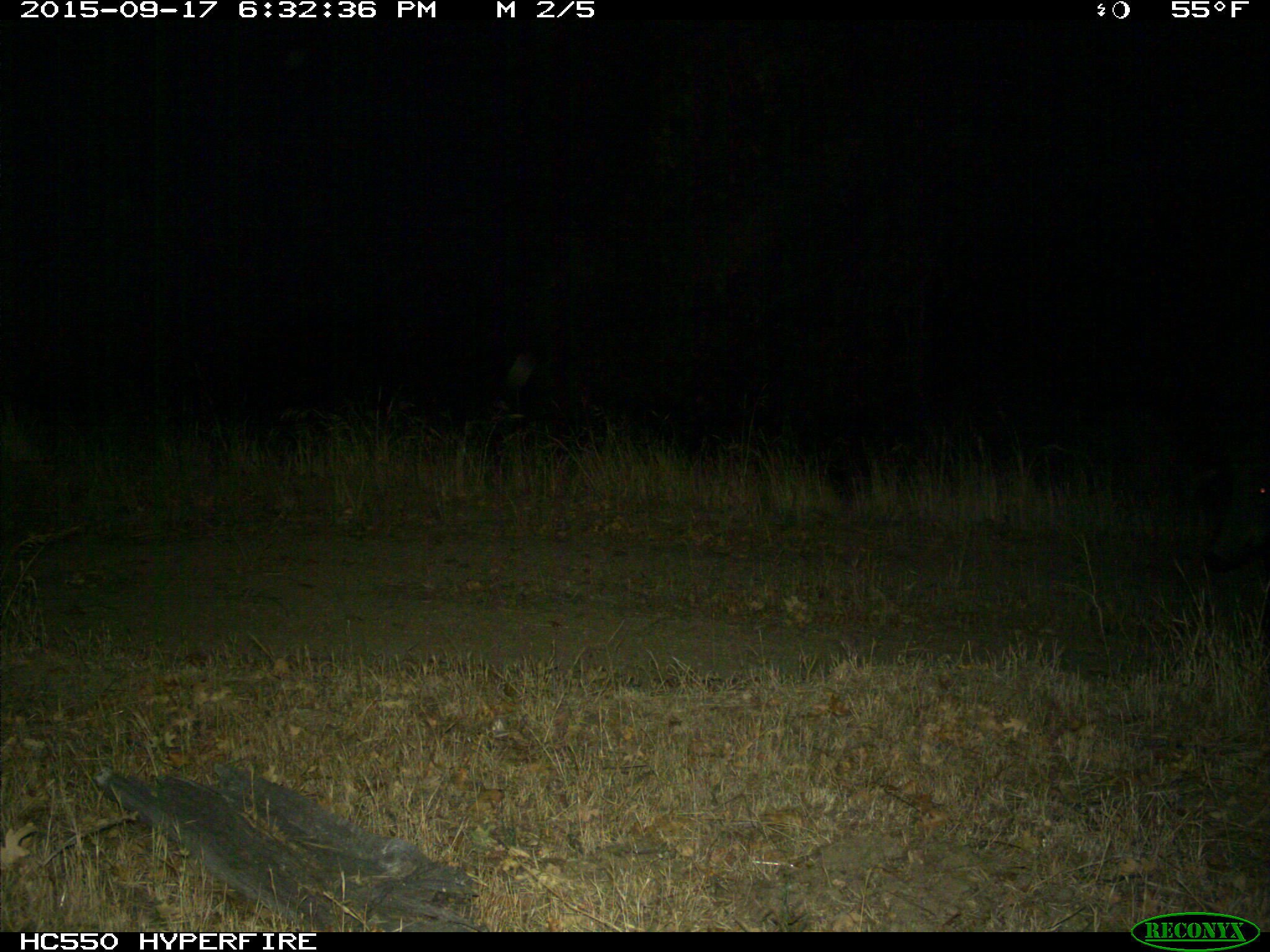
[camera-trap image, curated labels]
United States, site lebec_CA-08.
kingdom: Animalia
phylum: Chordata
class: Mammalia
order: Artiodactyla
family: Suidae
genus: Sus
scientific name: Sus scrofa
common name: wild boar